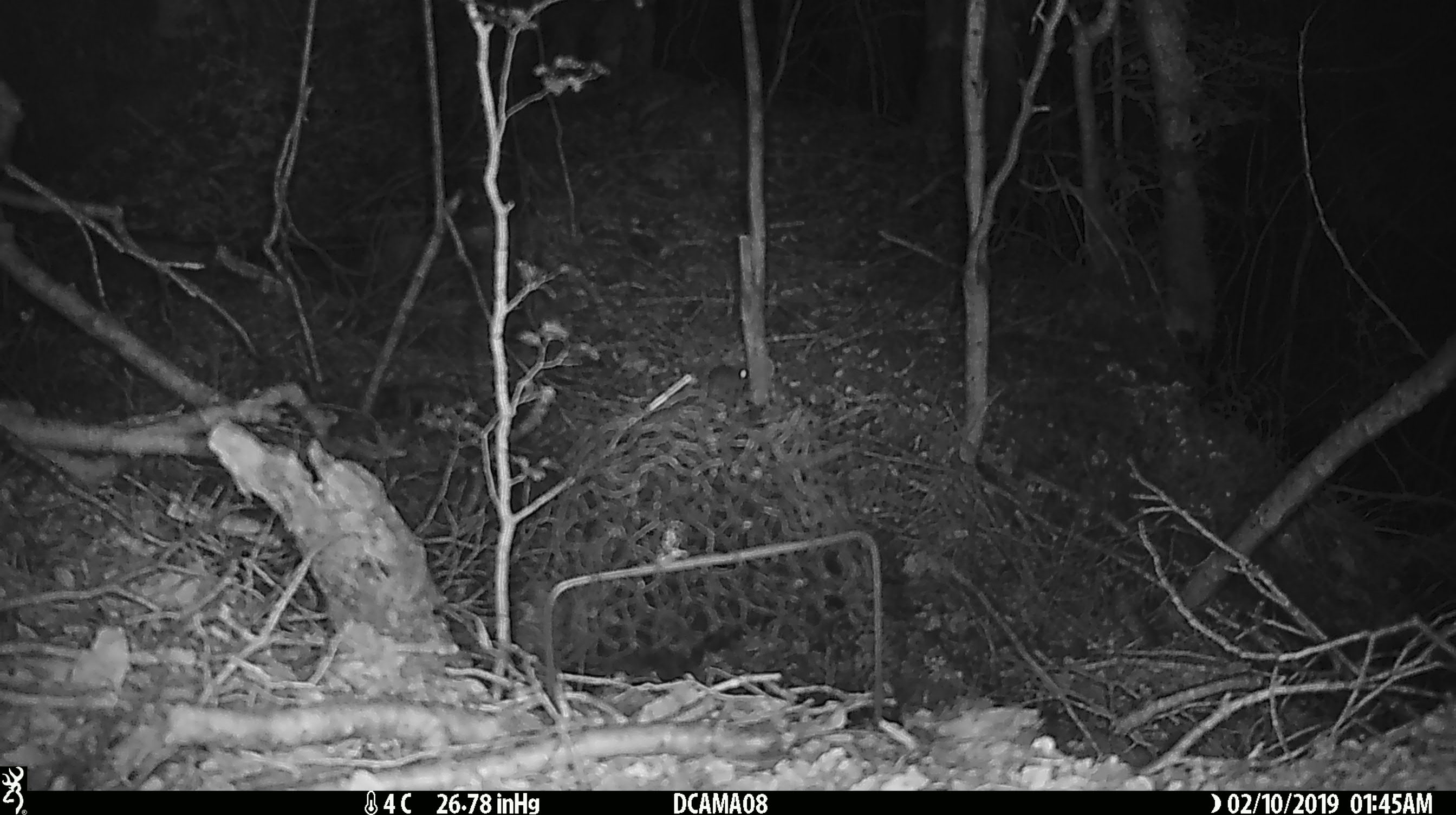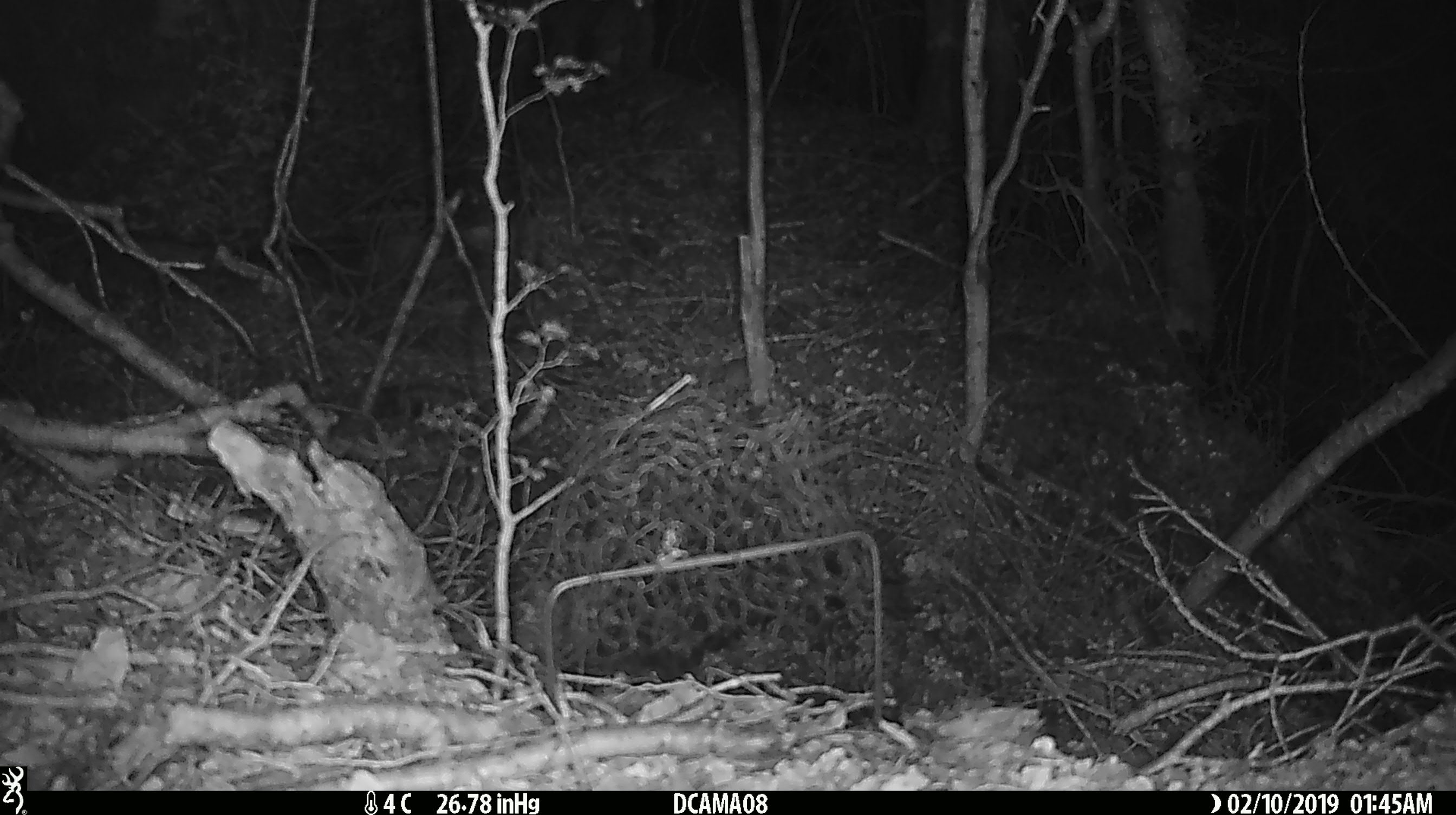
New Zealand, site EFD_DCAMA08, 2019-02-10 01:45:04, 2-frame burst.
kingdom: Animalia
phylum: Chordata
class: Mammalia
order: Rodentia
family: Muridae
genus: Mus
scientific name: Mus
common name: mouse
Mouse (Mus).